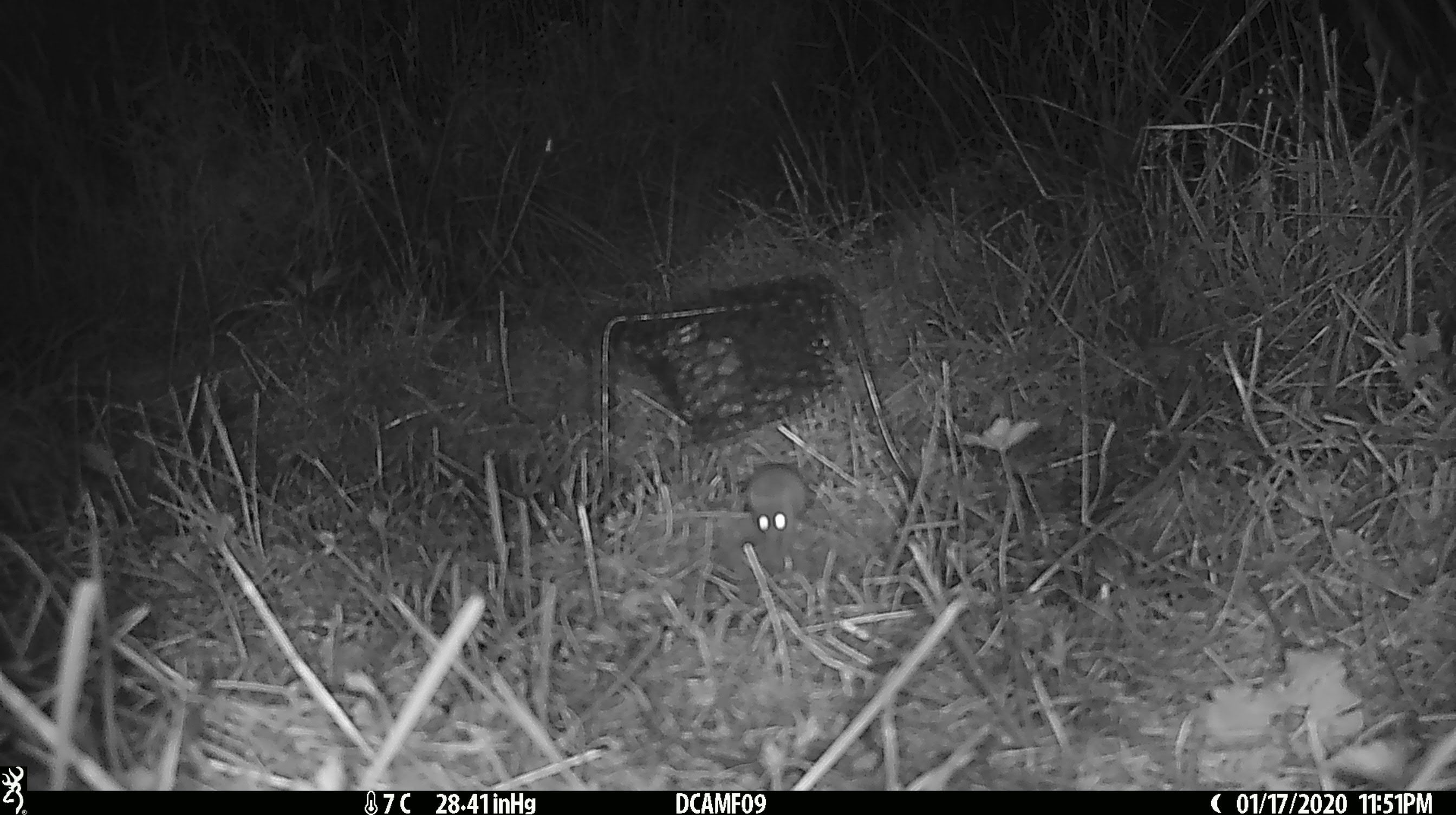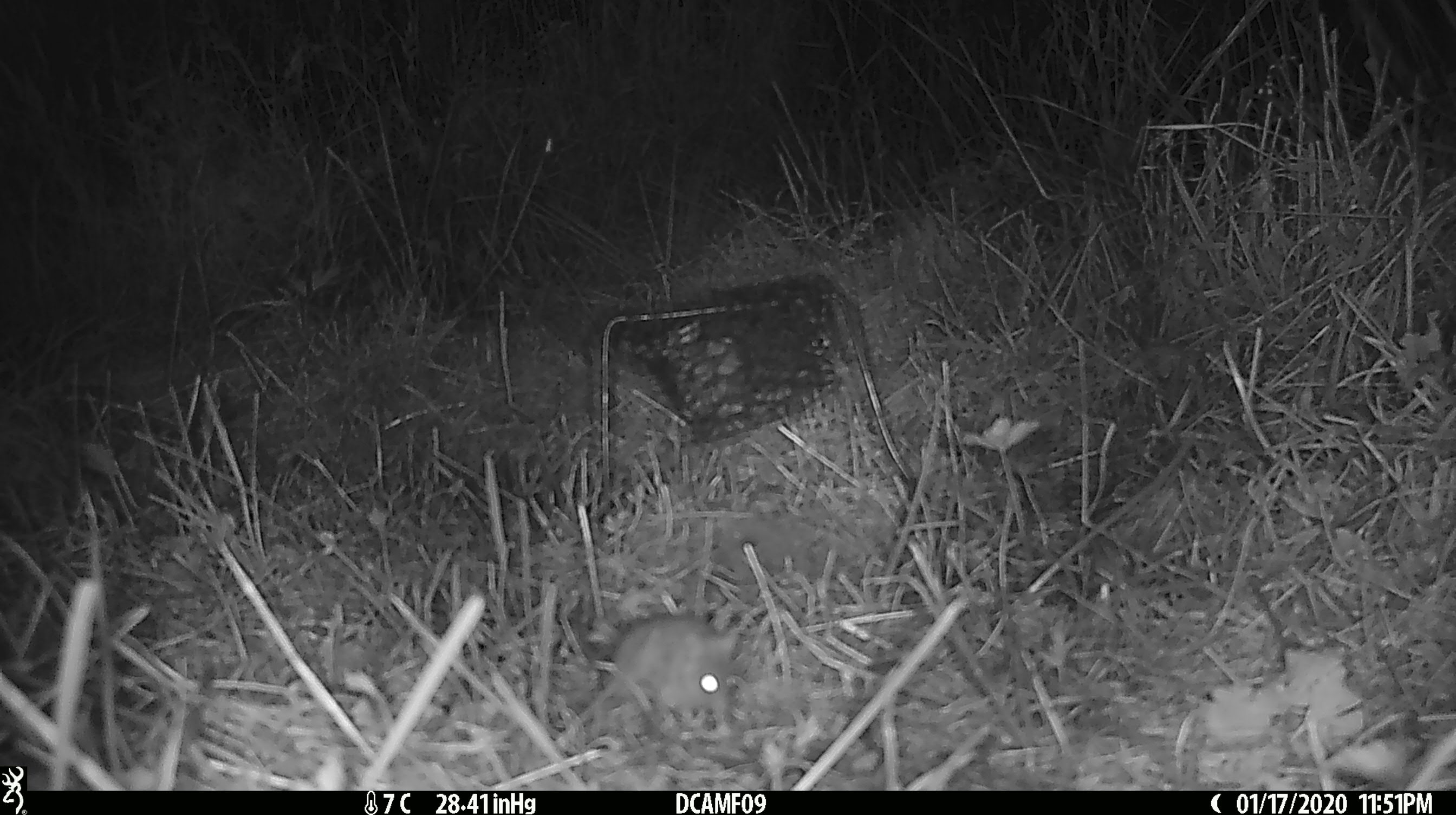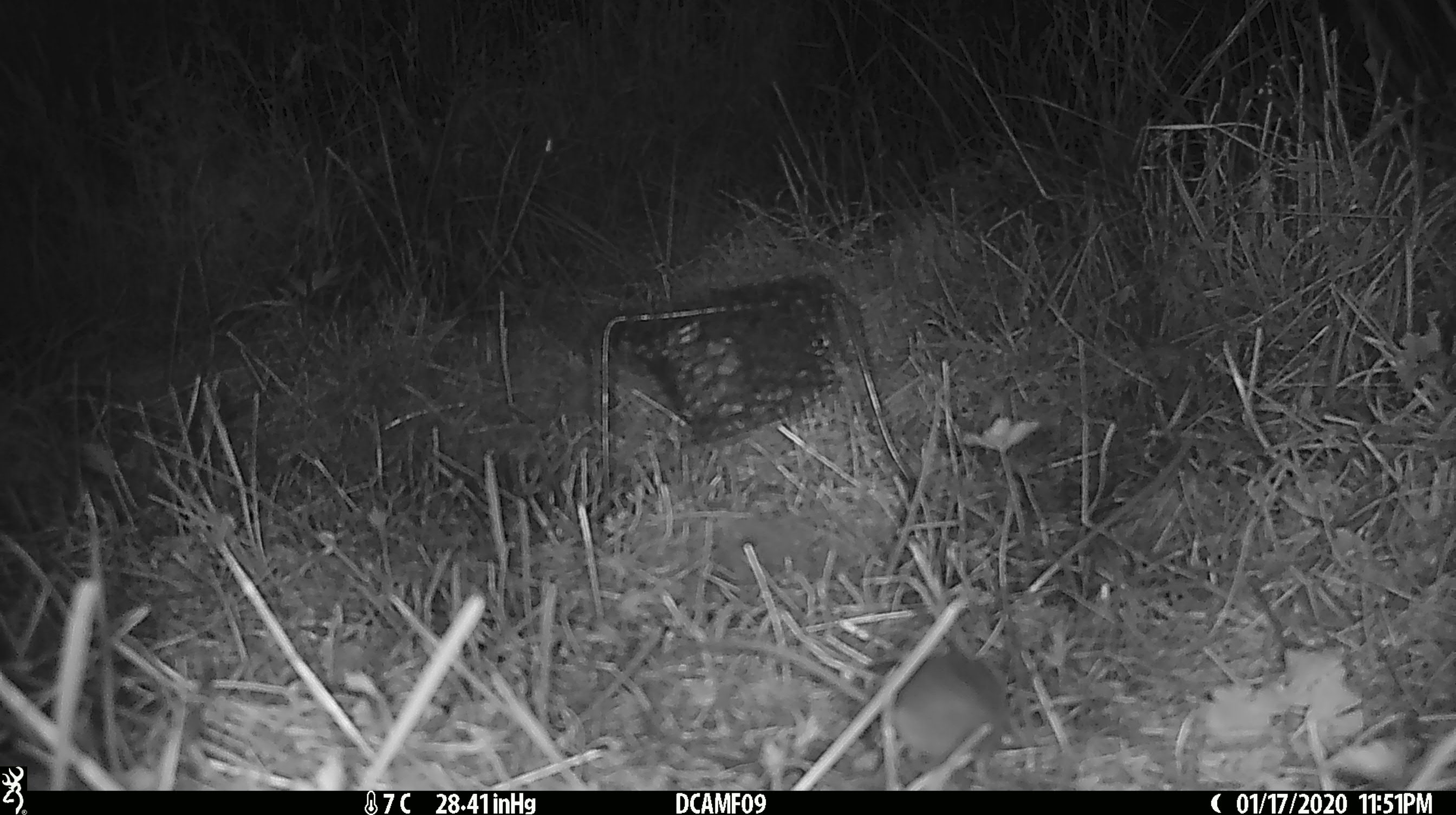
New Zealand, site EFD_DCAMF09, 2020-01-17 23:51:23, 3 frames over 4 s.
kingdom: Animalia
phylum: Chordata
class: Mammalia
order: Rodentia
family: Muridae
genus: Mus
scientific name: Mus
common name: mouse